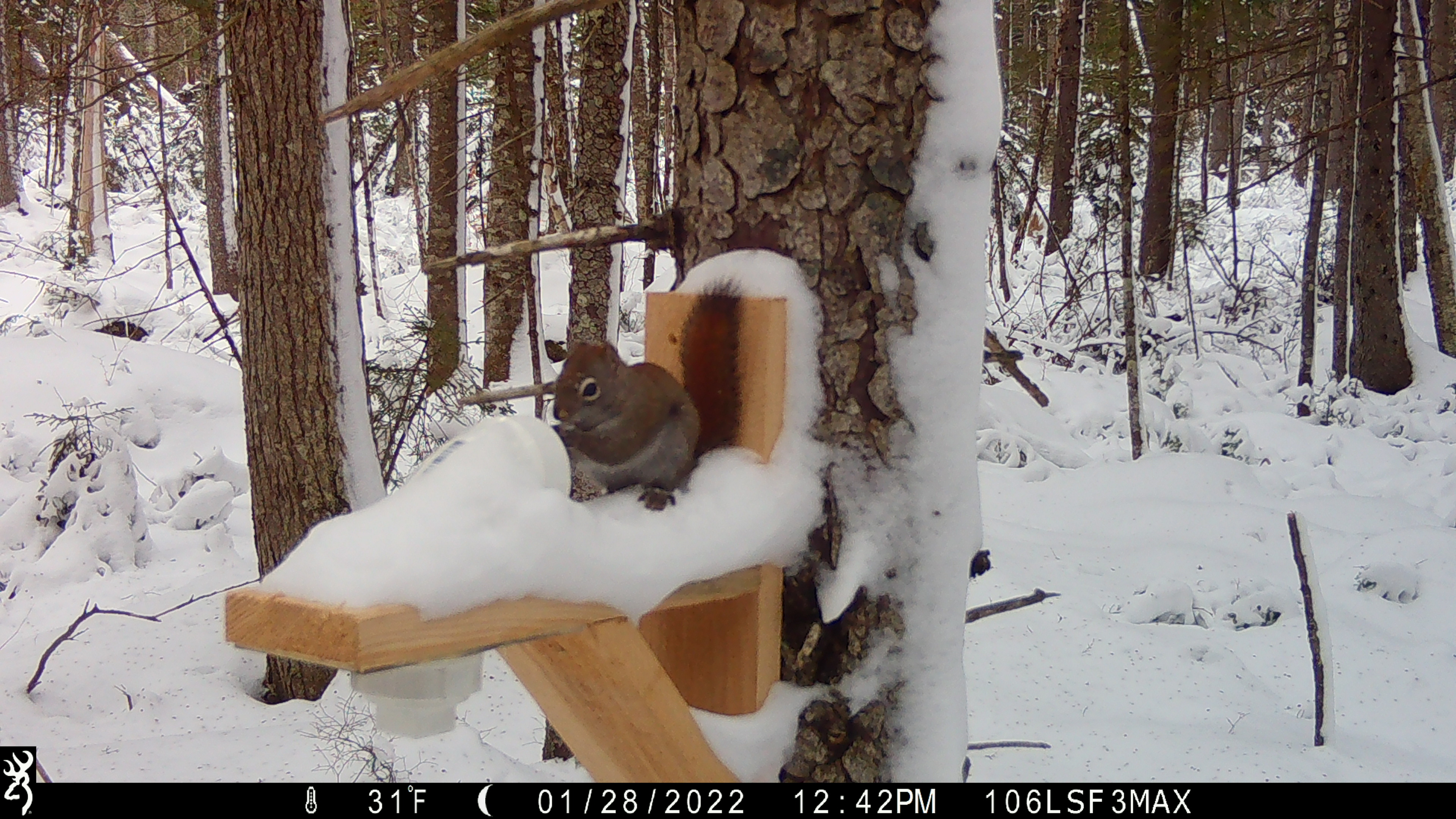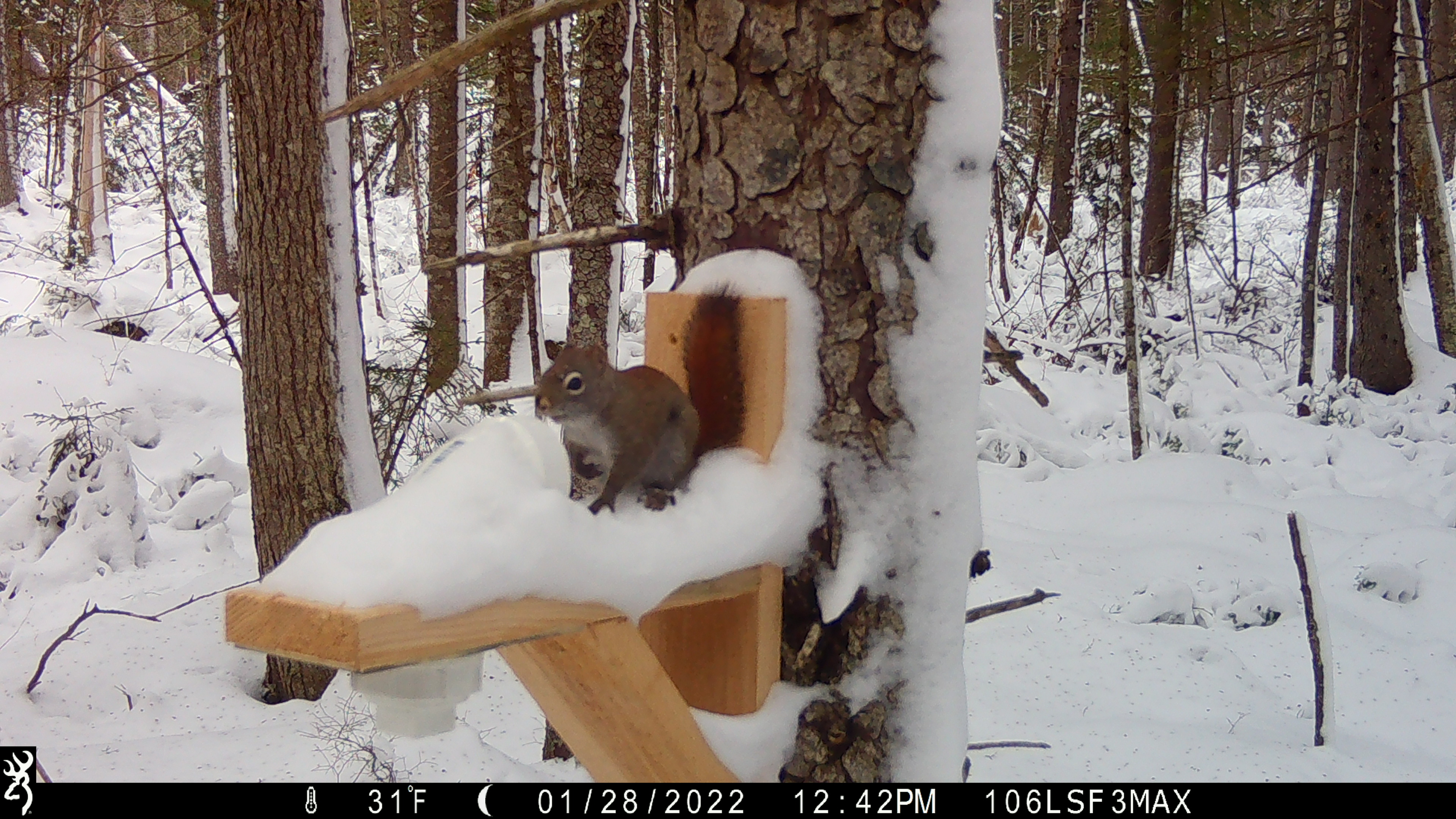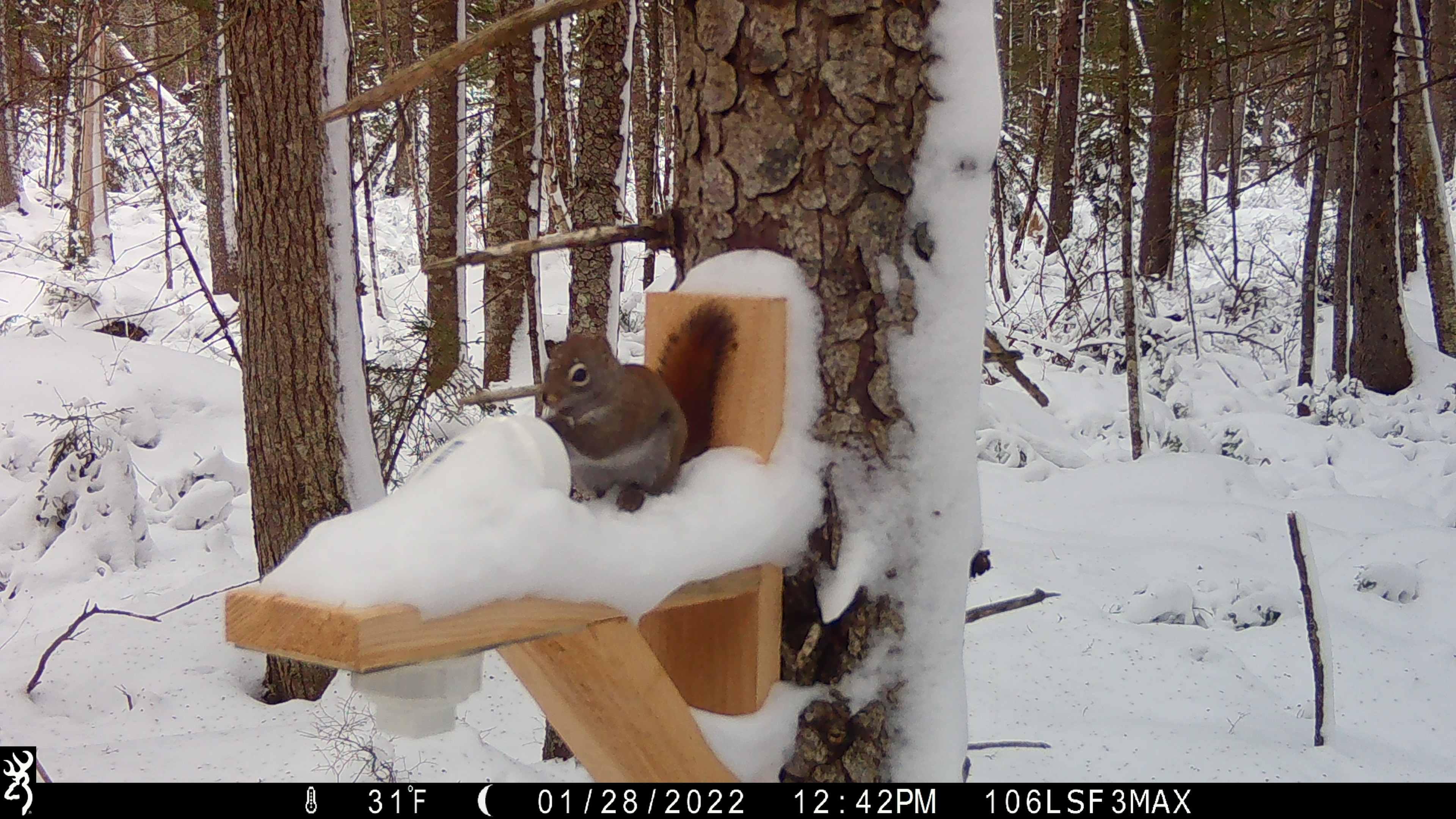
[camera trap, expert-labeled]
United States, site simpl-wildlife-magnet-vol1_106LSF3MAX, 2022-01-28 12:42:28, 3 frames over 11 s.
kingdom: Animalia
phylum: Chordata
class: Mammalia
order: Rodentia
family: Sciuridae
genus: Tamiasciurus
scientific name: Tamiasciurus hudsonicus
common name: red squirrel